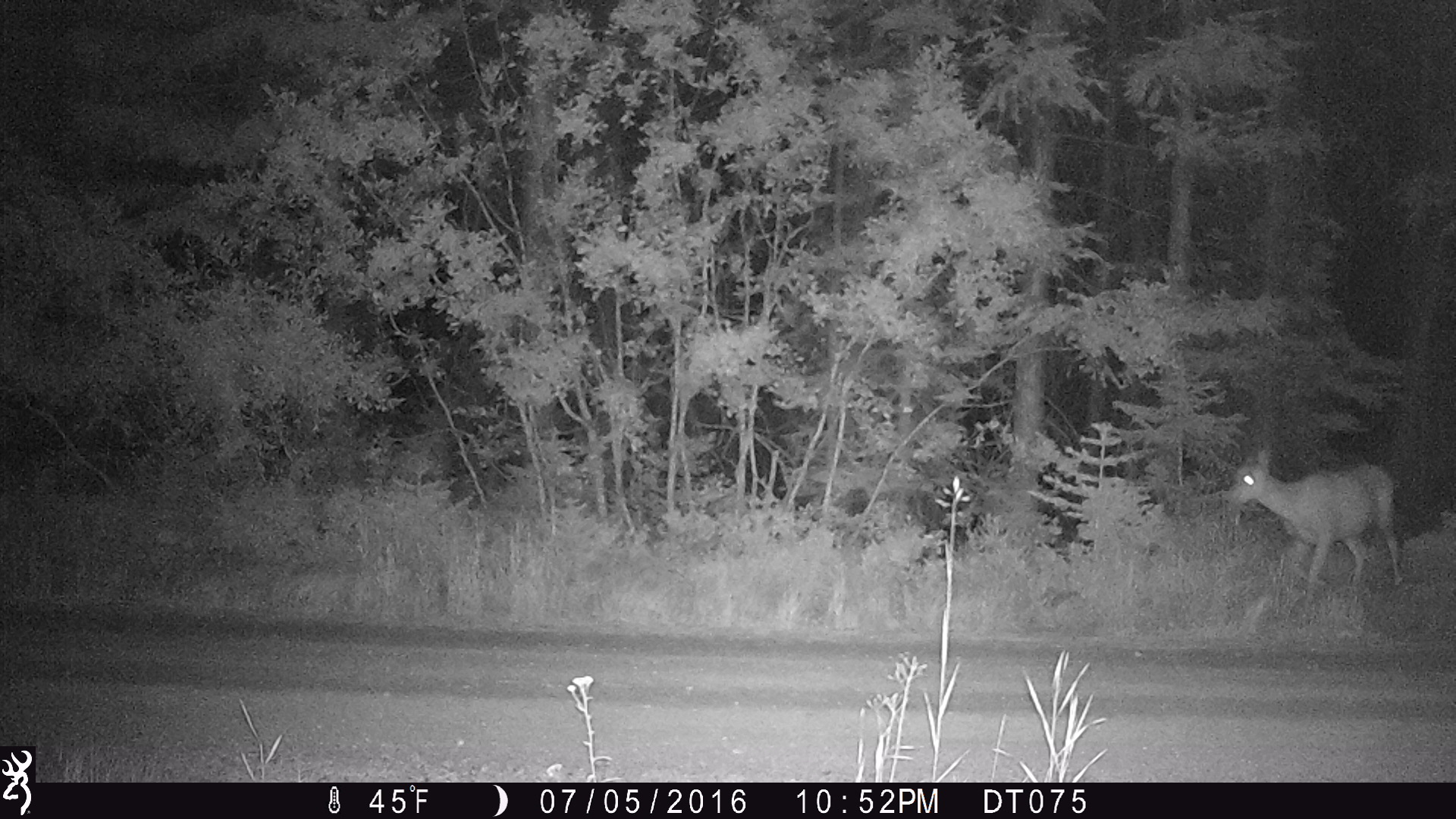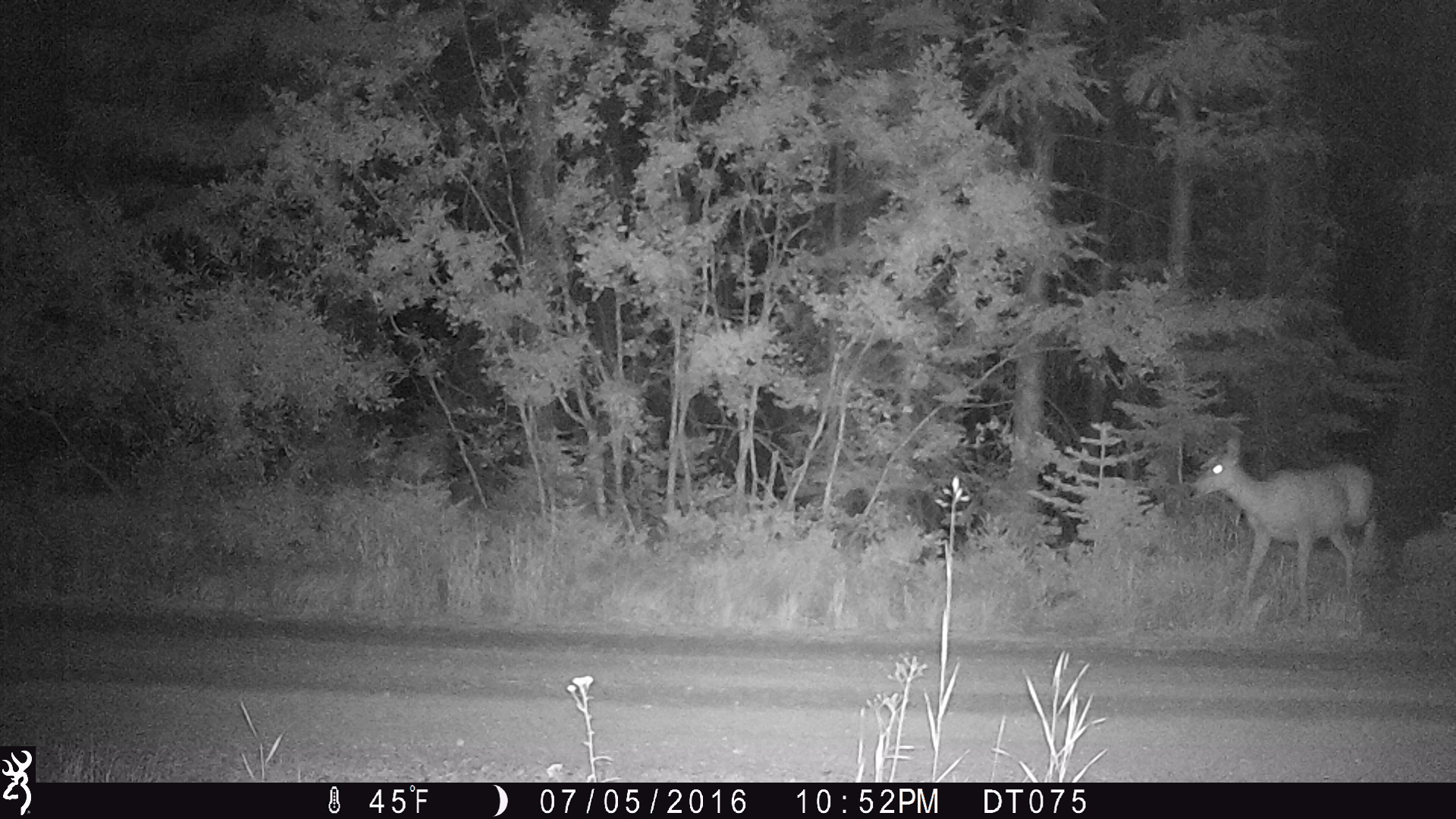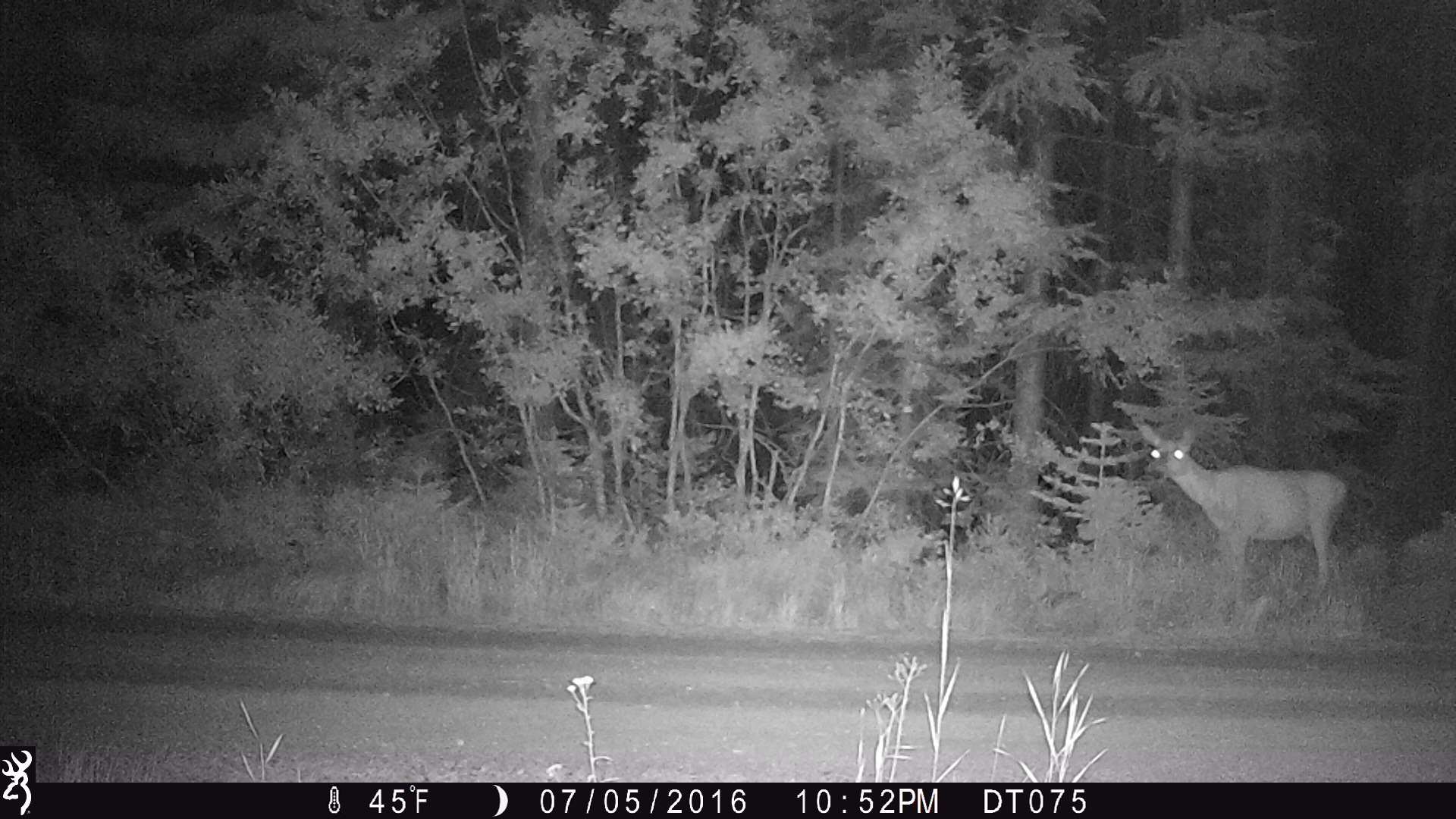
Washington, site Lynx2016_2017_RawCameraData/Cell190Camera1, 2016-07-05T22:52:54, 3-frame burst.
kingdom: Animalia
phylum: Chordata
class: Mammalia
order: Artiodactyla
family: Cervidae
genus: Odocoileus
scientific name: Odocoileus hemionus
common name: mule deer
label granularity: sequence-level